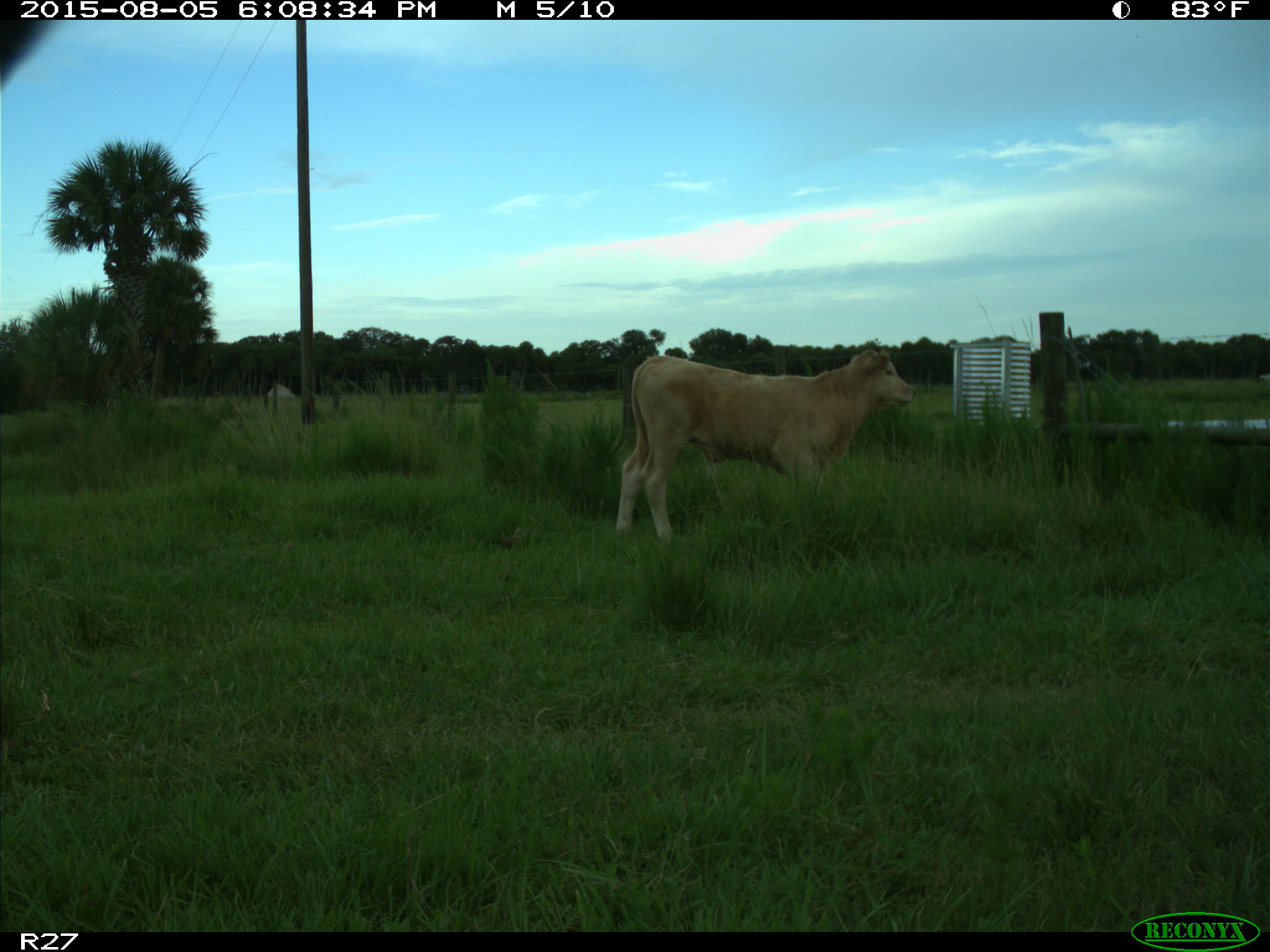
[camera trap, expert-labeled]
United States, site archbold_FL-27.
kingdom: Animalia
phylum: Chordata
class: Mammalia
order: Artiodactyla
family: Bovidae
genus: Bos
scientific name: Bos taurus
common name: domestic cow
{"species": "Bos taurus (domestic cow)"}